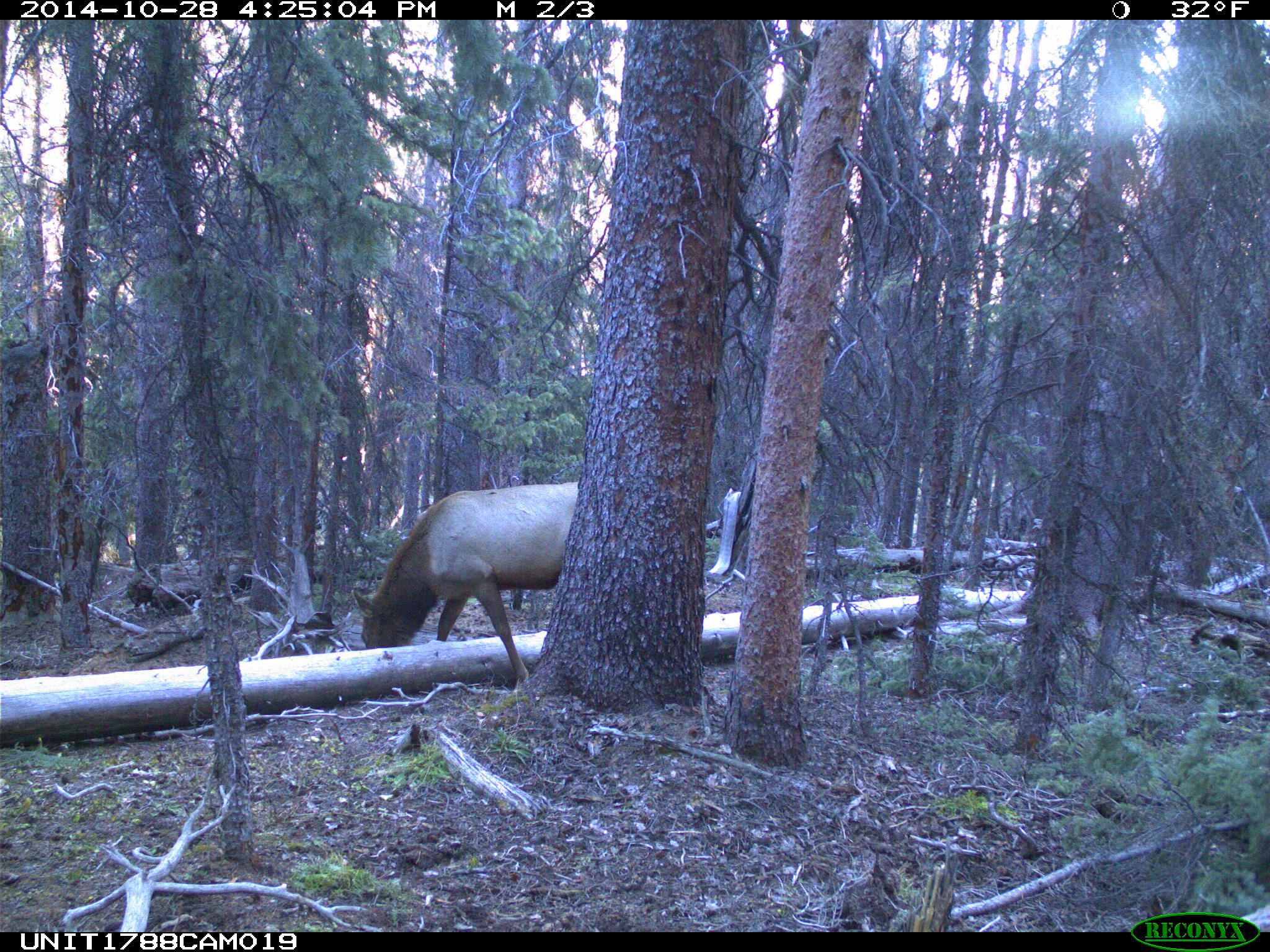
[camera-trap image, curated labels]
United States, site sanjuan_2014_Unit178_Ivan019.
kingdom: Animalia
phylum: Chordata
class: Mammalia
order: Artiodactyla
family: Cervidae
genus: Cervus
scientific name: Cervus elaphus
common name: red deer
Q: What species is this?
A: Cervus elaphus (red deer).